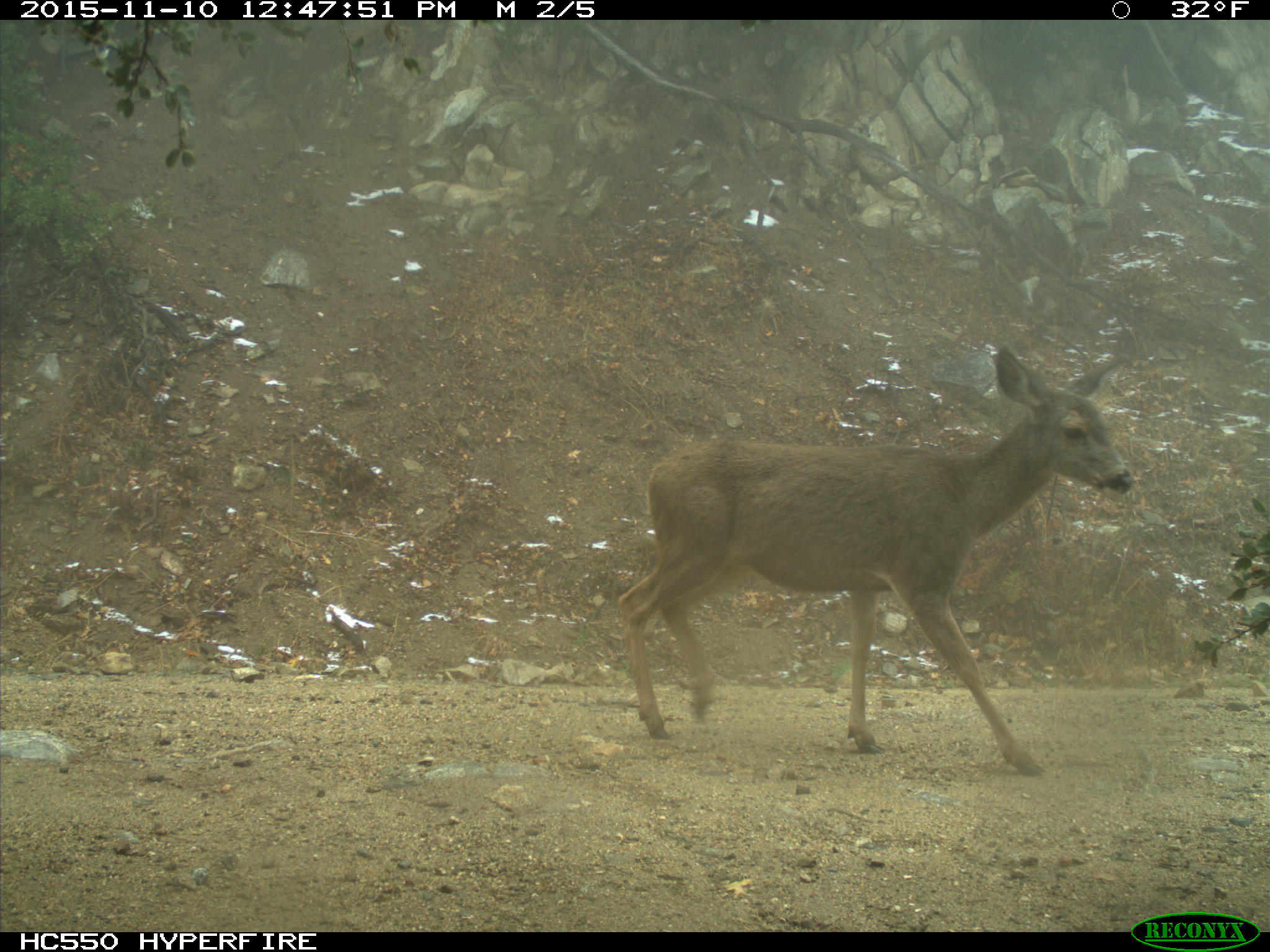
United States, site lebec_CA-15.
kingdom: Animalia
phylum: Chordata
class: Mammalia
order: Artiodactyla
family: Cervidae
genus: Odocoileus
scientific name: Odocoileus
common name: deer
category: unidentified deer